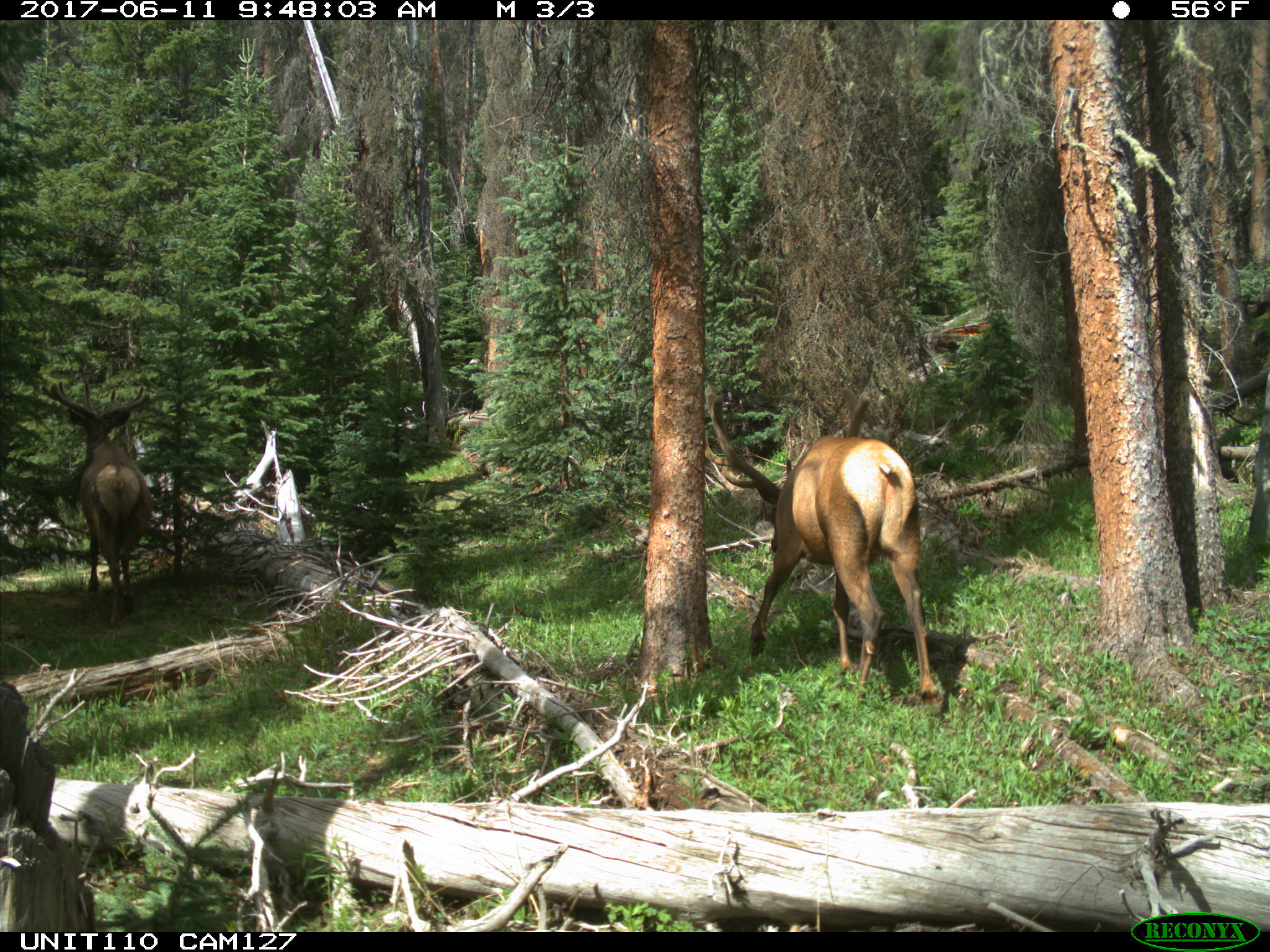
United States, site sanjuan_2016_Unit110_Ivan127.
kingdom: Animalia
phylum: Chordata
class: Mammalia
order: Artiodactyla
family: Cervidae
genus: Cervus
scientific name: Cervus elaphus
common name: red deer